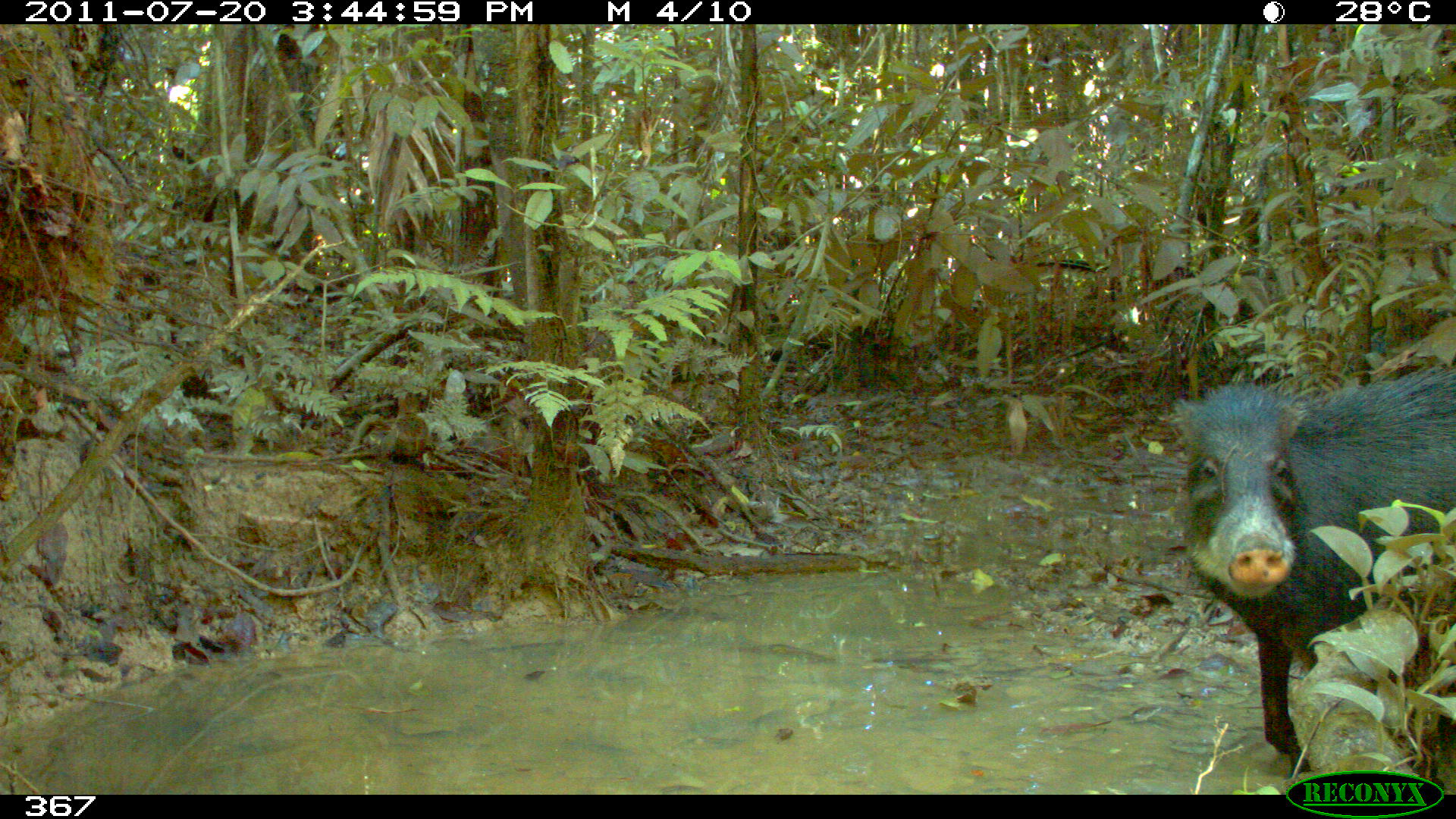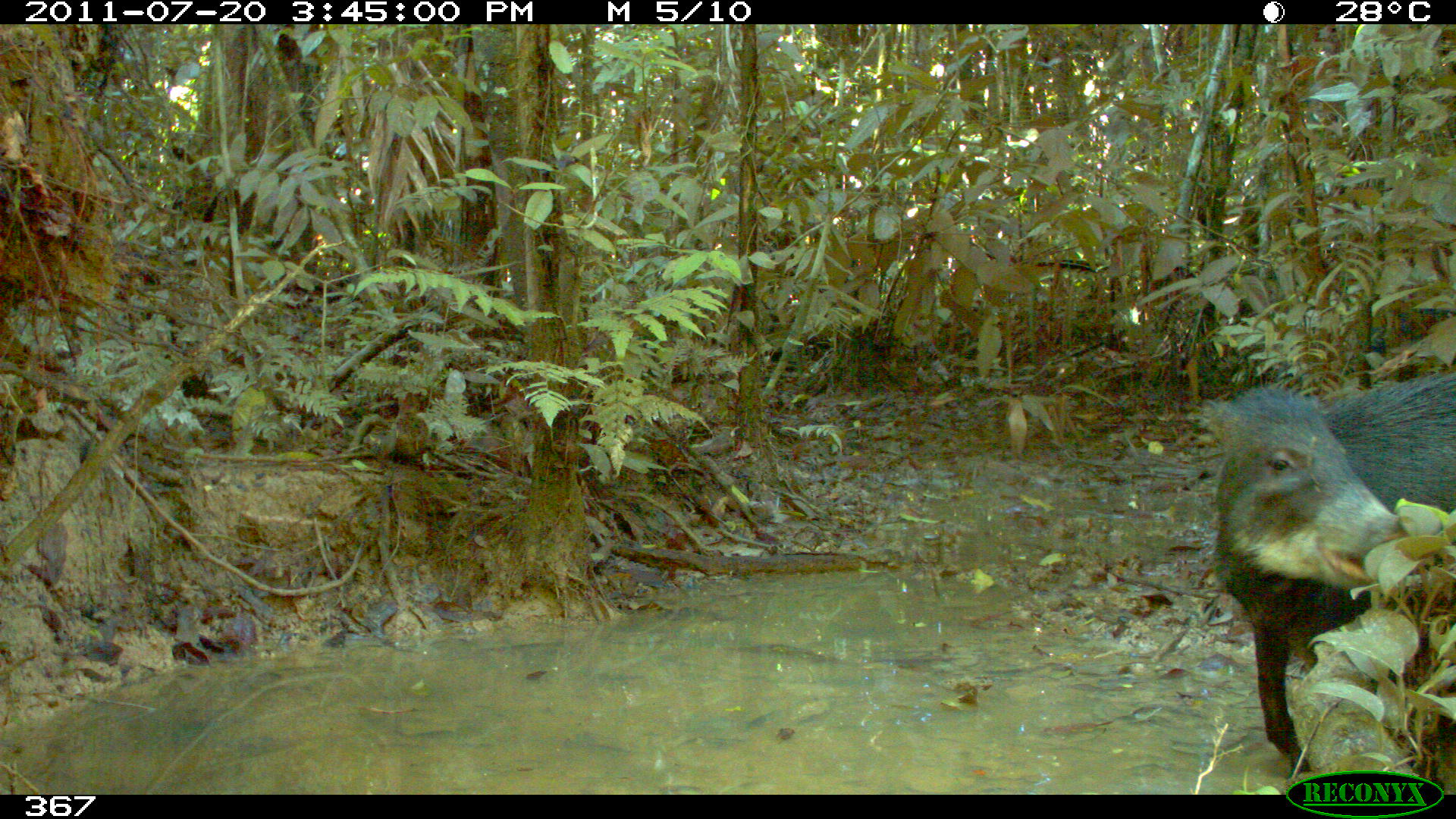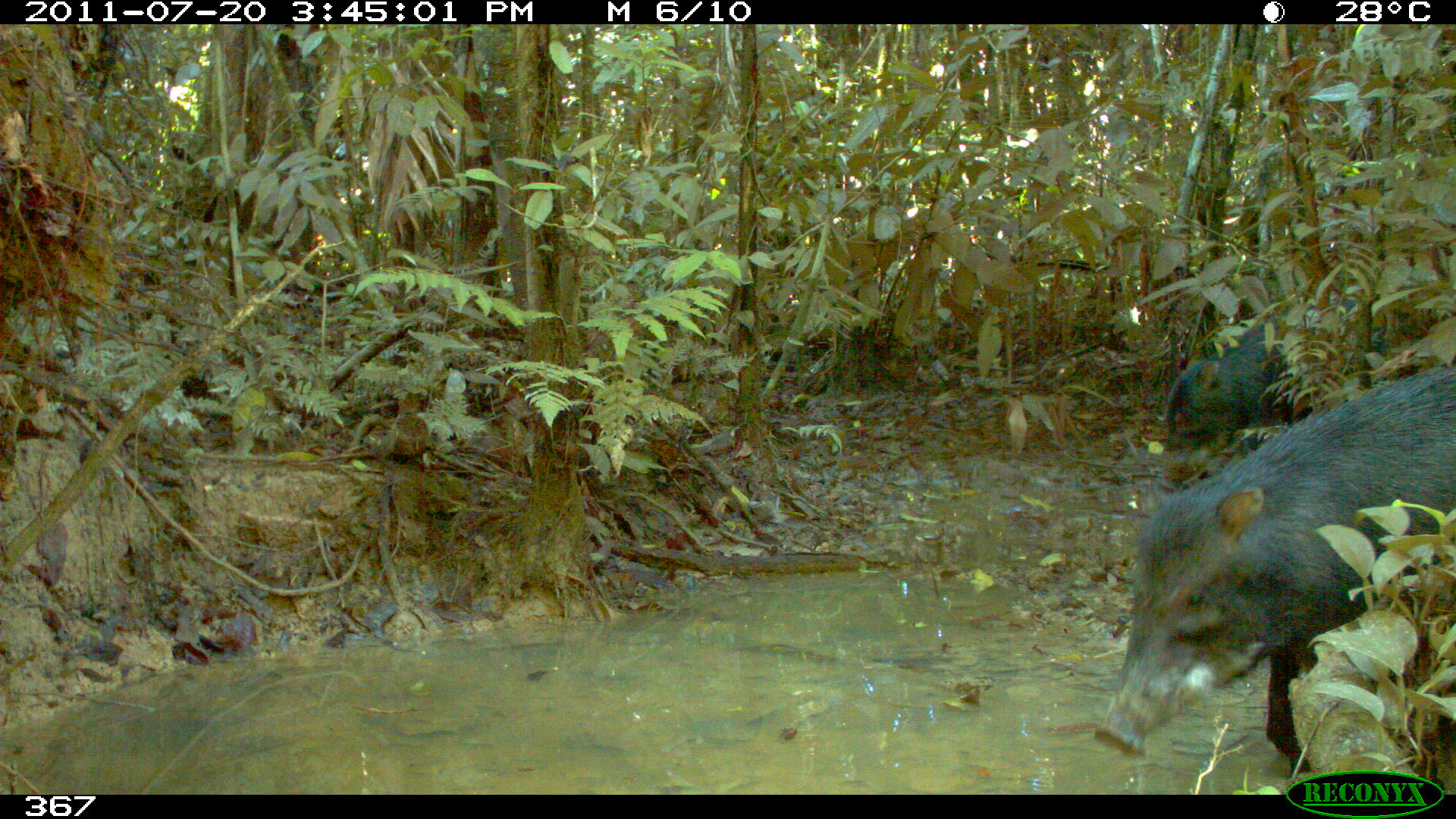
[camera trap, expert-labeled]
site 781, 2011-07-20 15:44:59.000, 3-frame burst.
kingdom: Animalia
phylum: Chordata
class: Mammalia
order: Artiodactyla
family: Tayassuidae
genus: Tayassu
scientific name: Tayassu pecari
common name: white-lipped peccary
Tayassu pecari (white-lipped peccary).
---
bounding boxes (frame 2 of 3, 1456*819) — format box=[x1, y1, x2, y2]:
tayassu pecari: box=[1193, 368, 1456, 780]